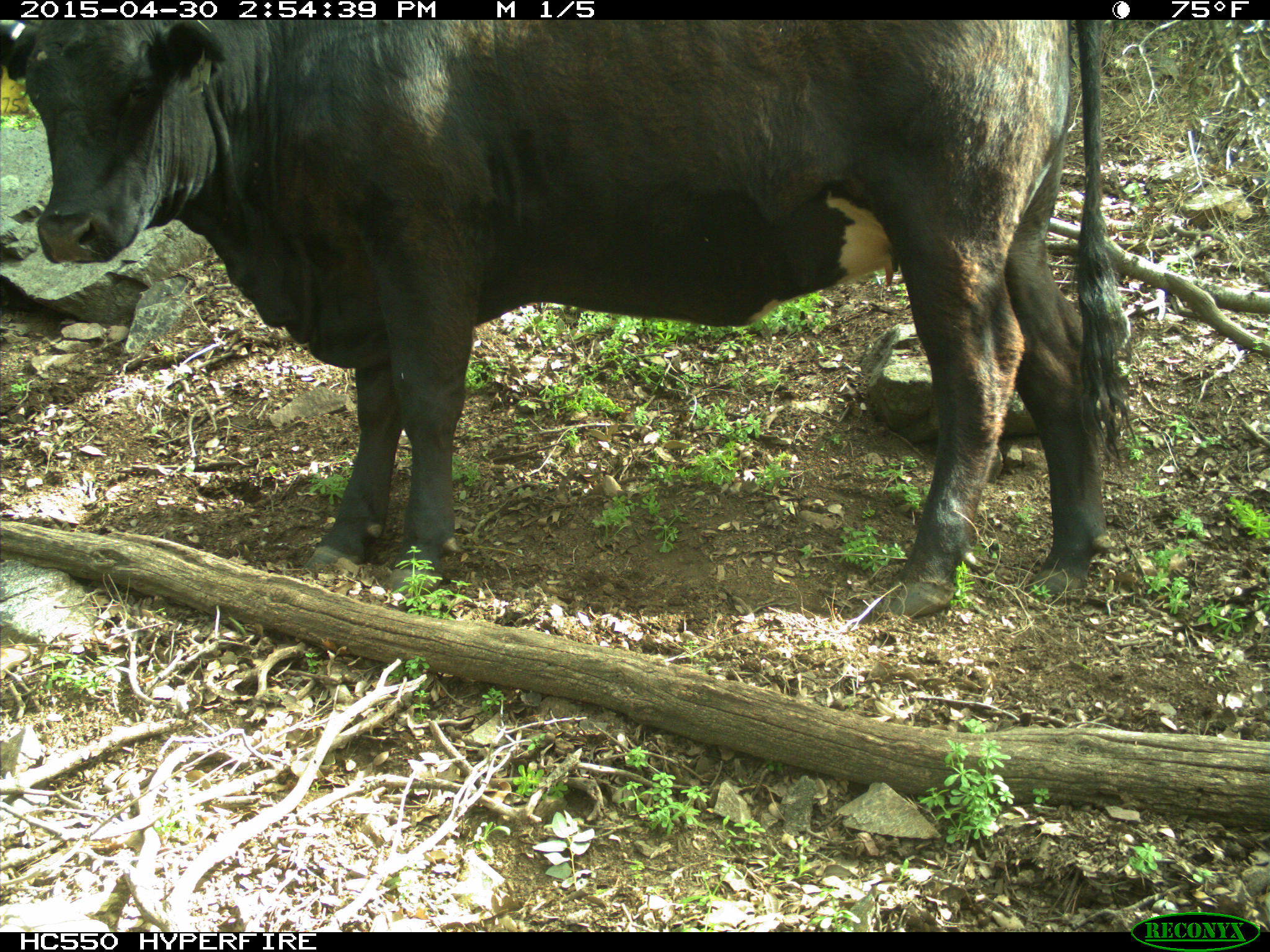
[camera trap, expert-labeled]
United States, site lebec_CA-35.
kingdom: Animalia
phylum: Chordata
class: Mammalia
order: Artiodactyla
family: Bovidae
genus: Bos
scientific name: Bos taurus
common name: domestic cow